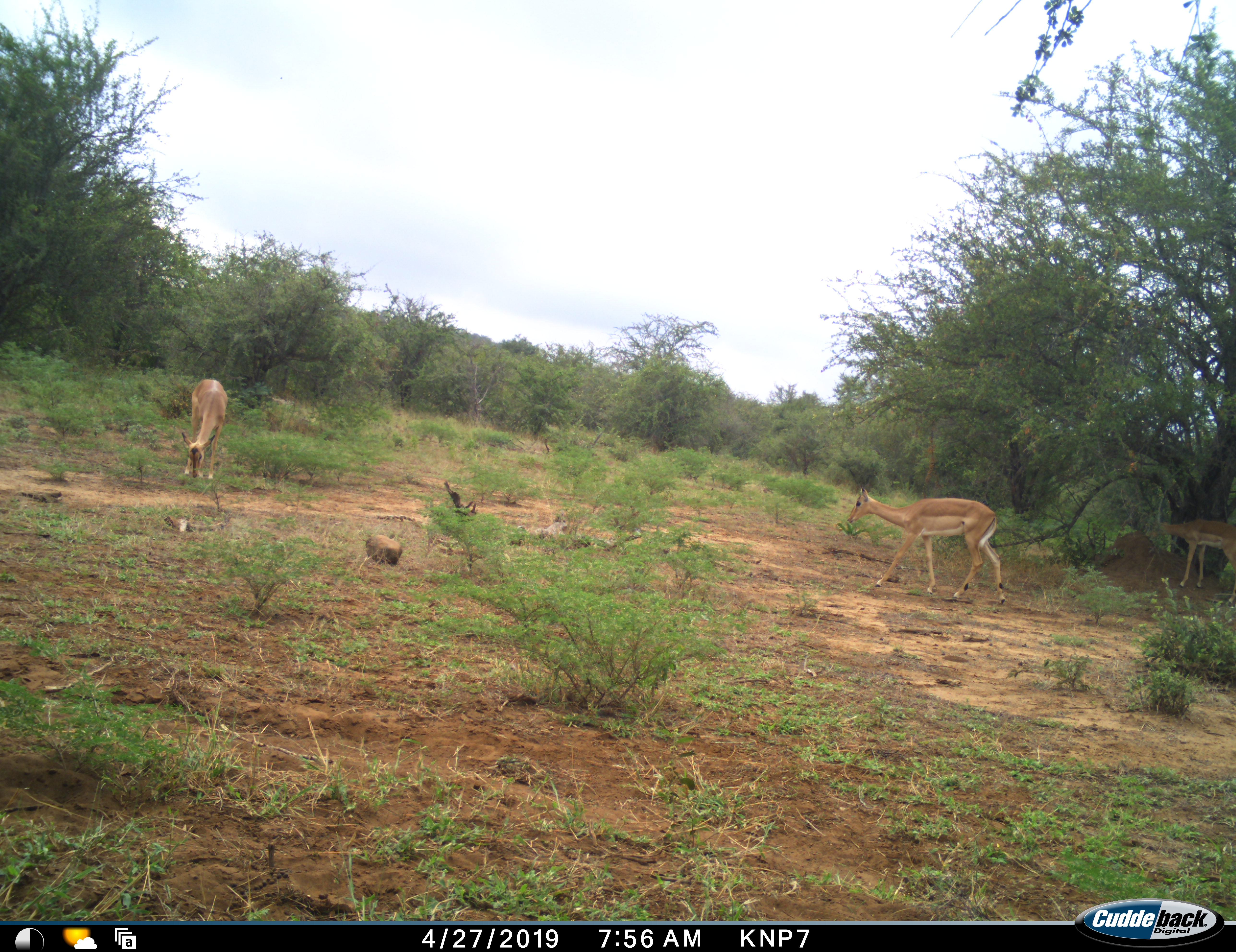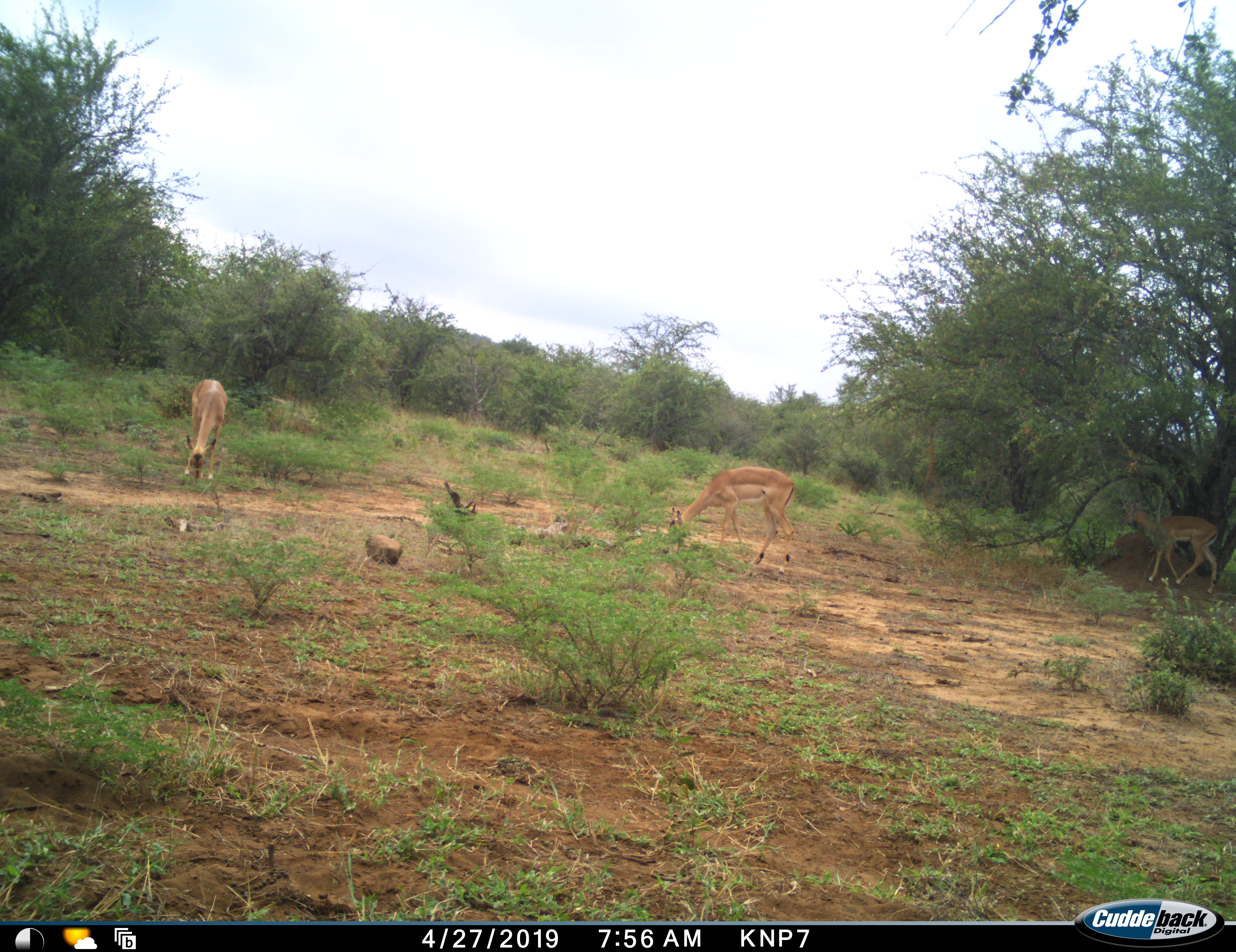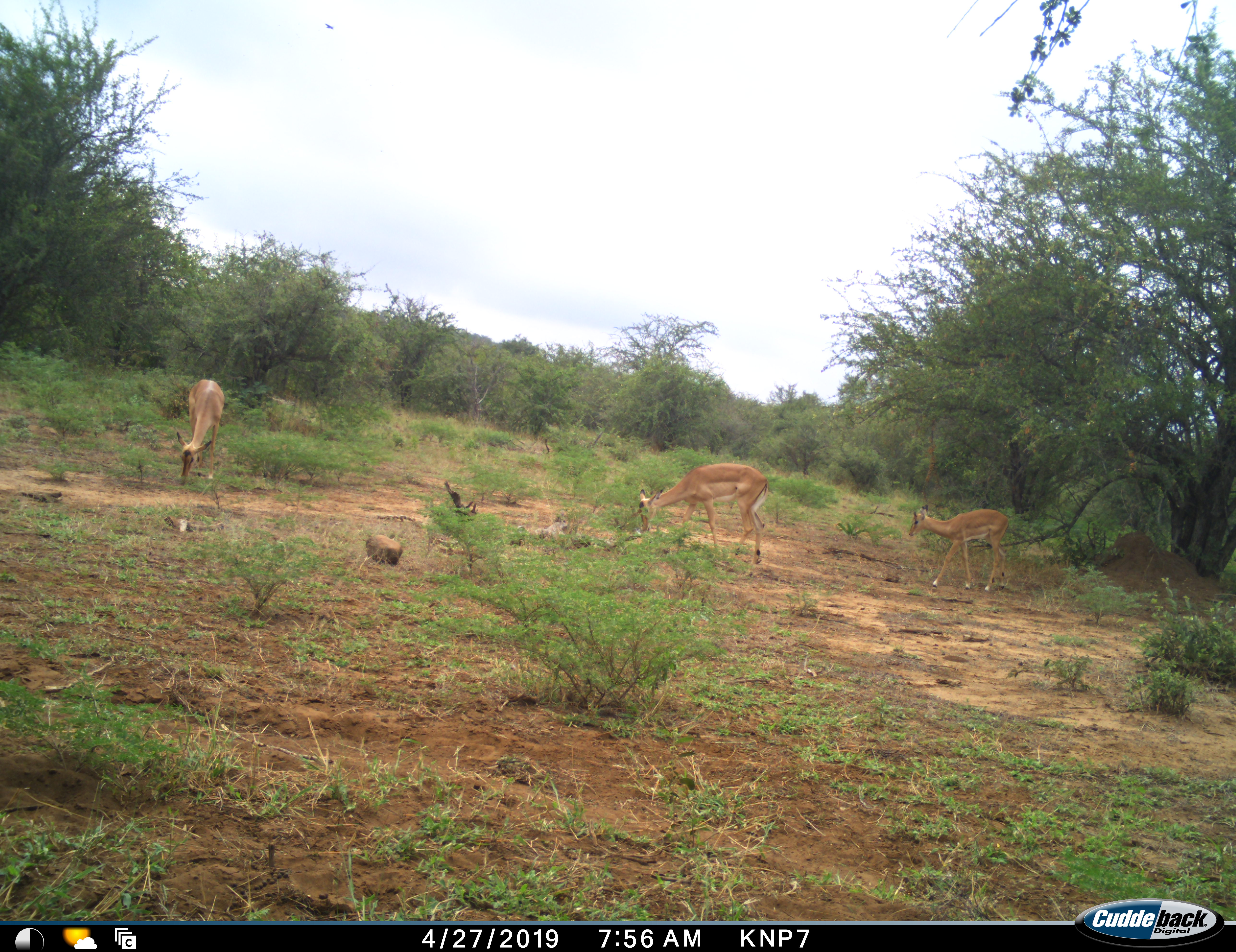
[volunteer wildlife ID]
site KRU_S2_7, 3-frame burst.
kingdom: Animalia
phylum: Chordata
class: Mammalia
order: Artiodactyla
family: Bovidae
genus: Aepyceros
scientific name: Aepyceros melampus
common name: impala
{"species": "impala (Aepyceros melampus)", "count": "3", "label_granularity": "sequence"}